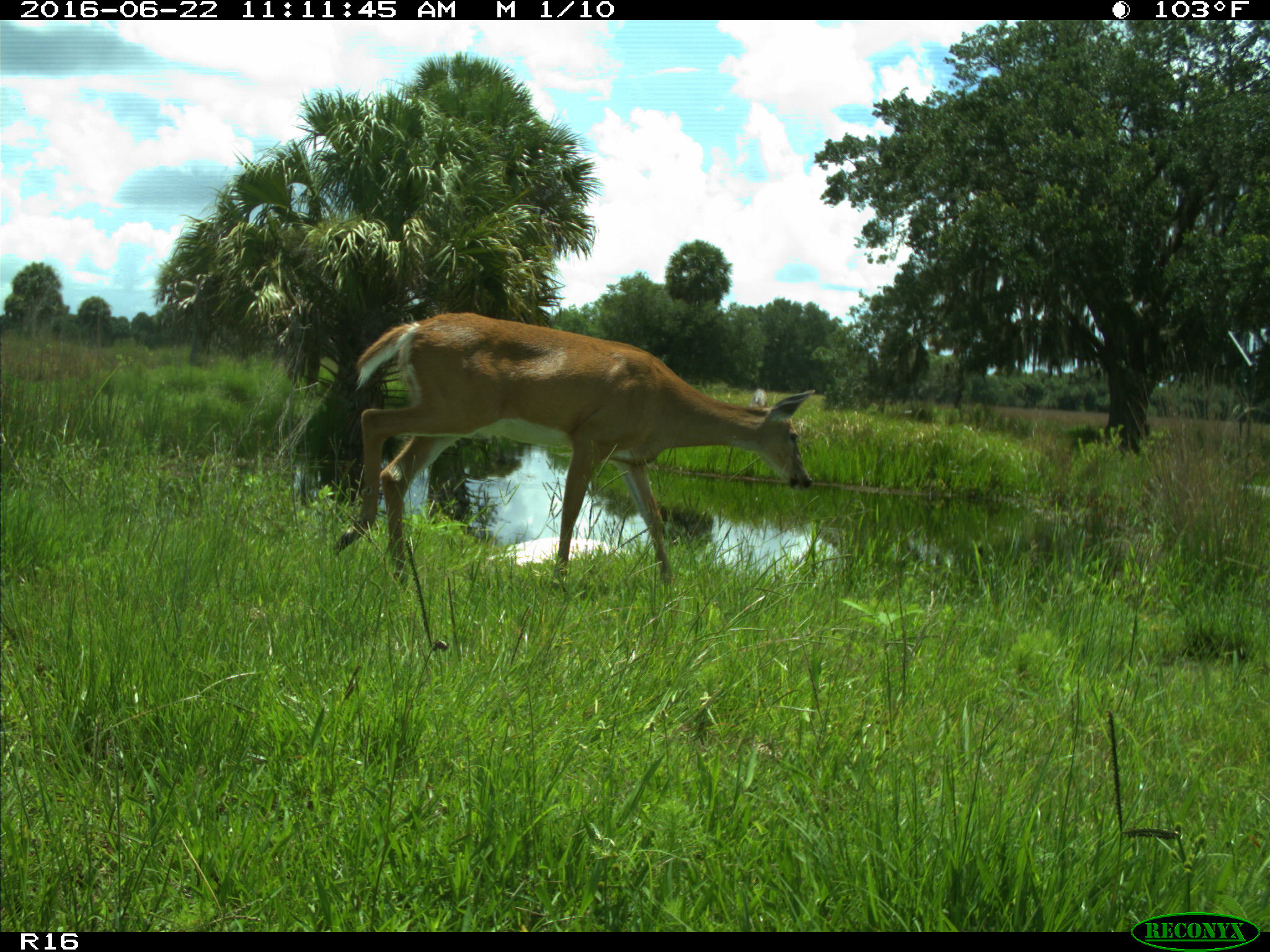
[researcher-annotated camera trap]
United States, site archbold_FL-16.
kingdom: Animalia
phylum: Chordata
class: Mammalia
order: Artiodactyla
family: Cervidae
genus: Odocoileus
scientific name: Odocoileus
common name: deer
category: unidentified deer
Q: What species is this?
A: Unidentified deer (deer) (Odocoileus).